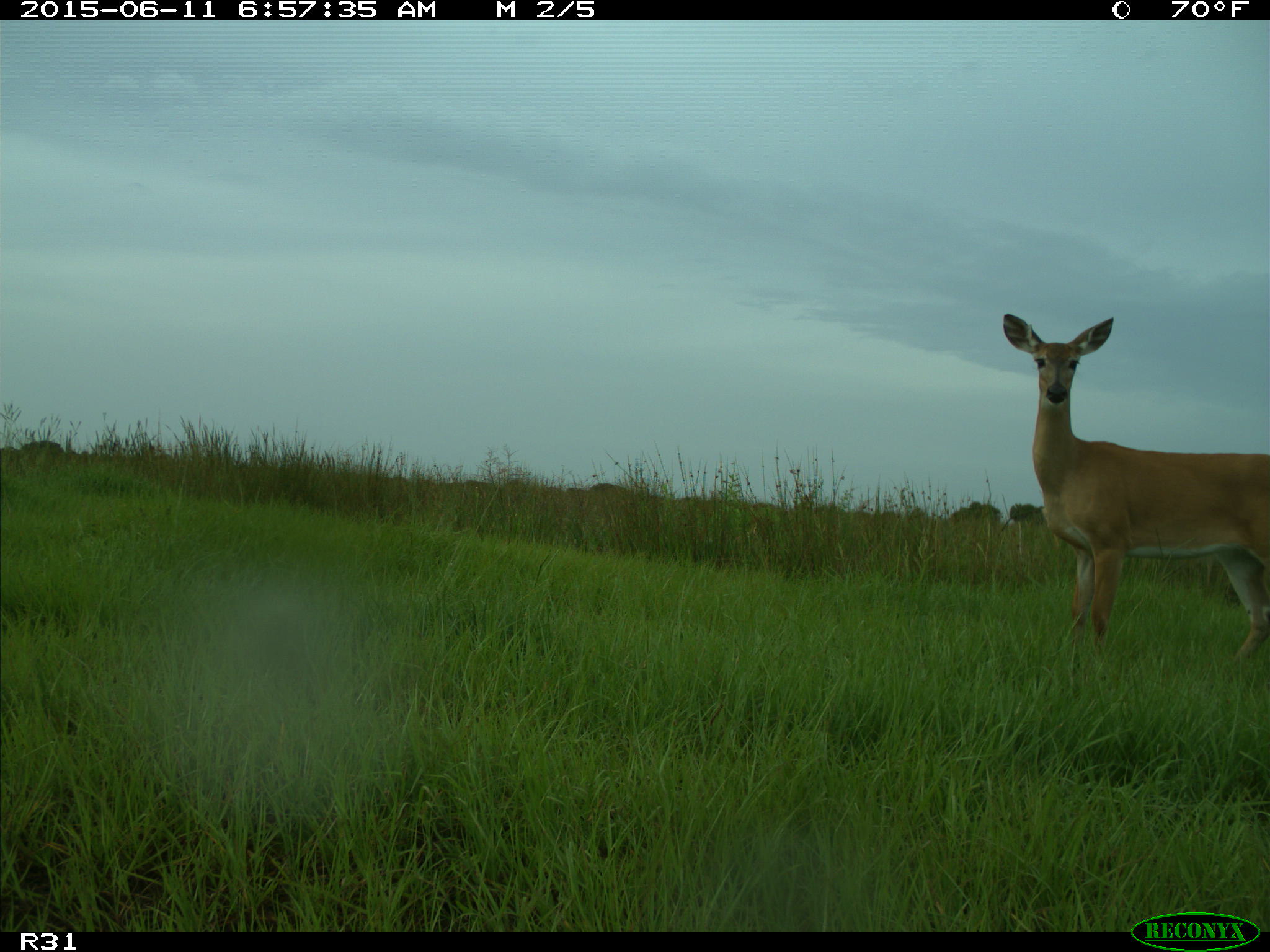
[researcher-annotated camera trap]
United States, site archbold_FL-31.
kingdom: Animalia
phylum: Chordata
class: Mammalia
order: Artiodactyla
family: Cervidae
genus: Odocoileus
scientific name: Odocoileus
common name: deer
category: unidentified deer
Unidentified deer (deer) (Odocoileus).